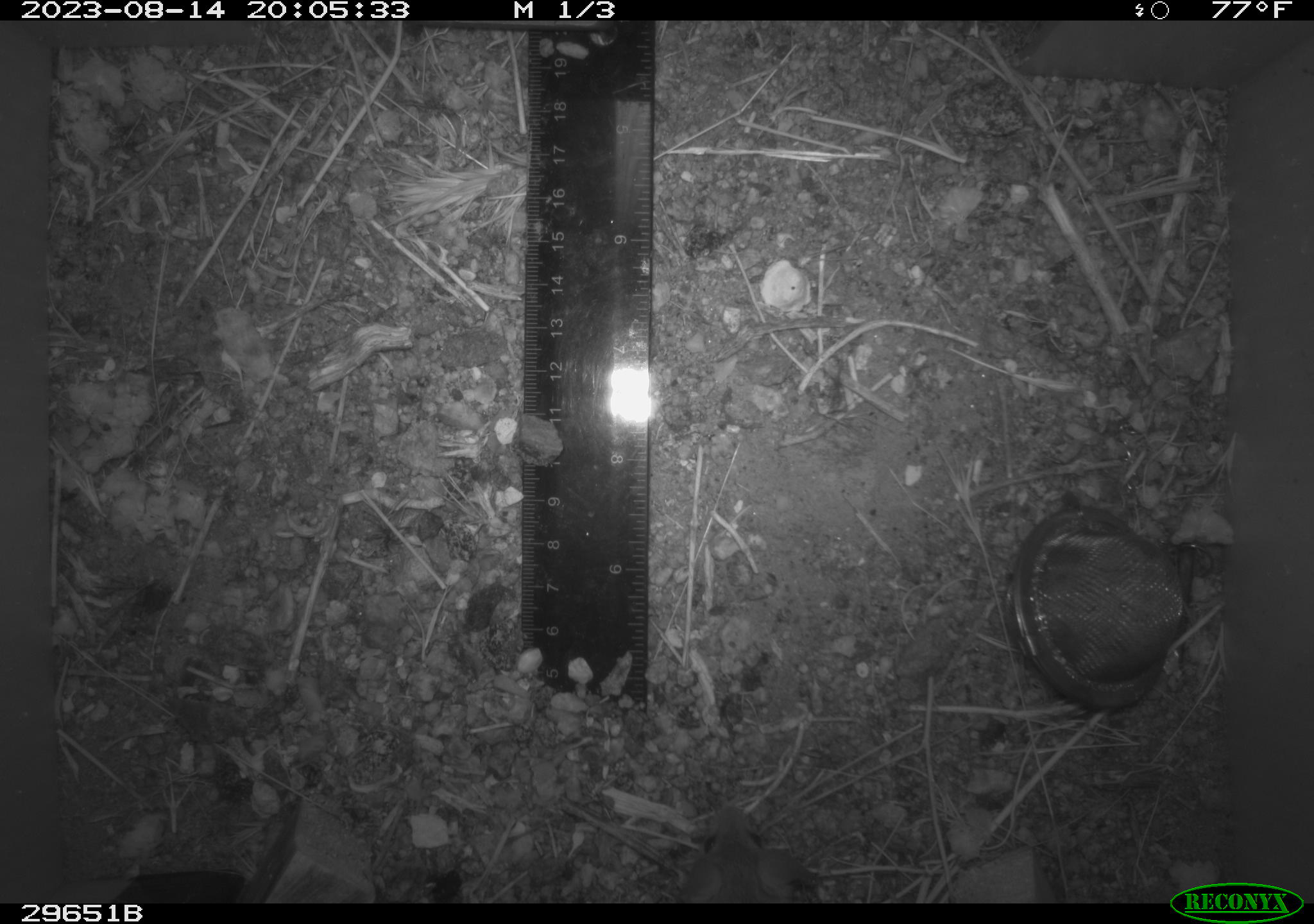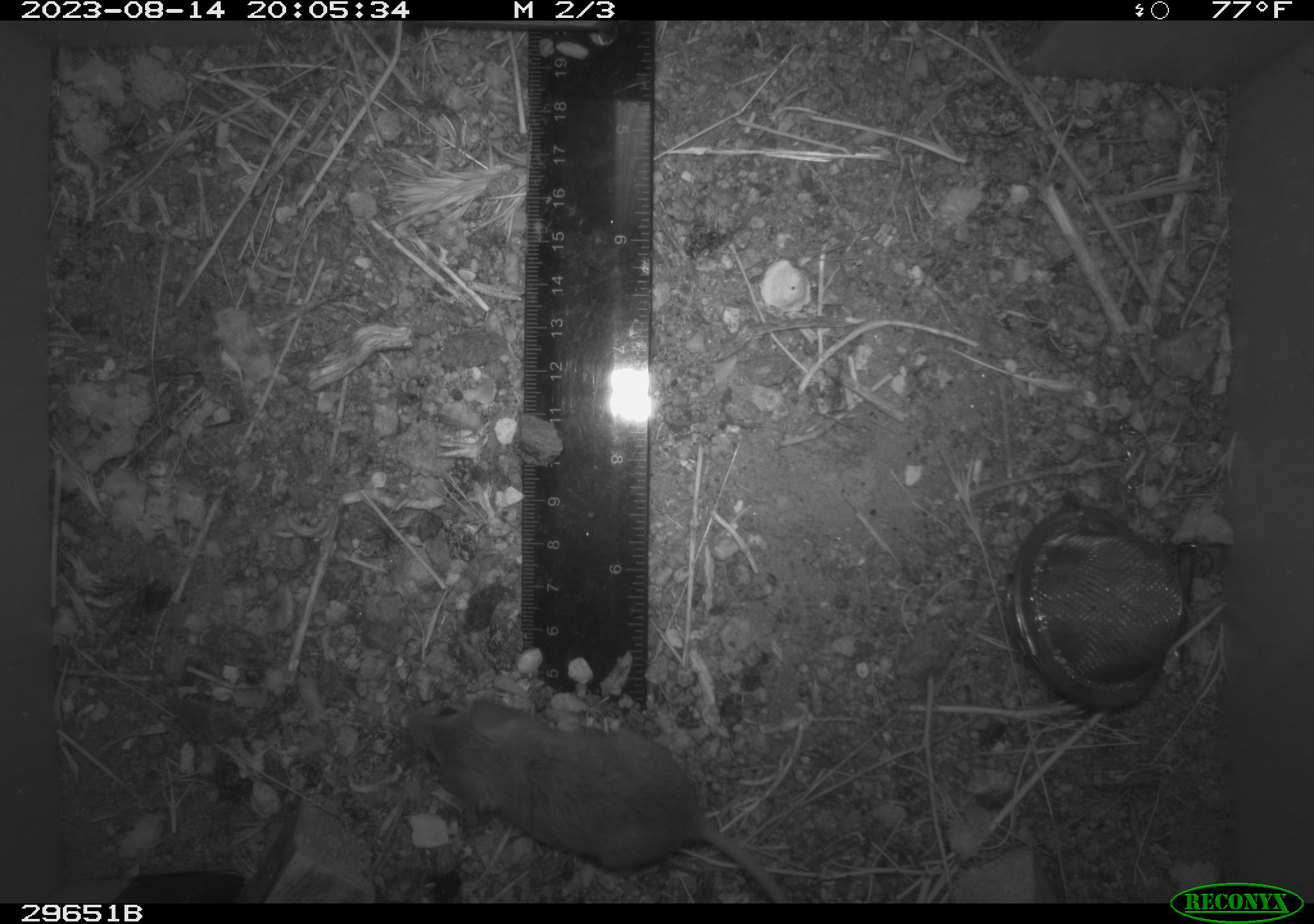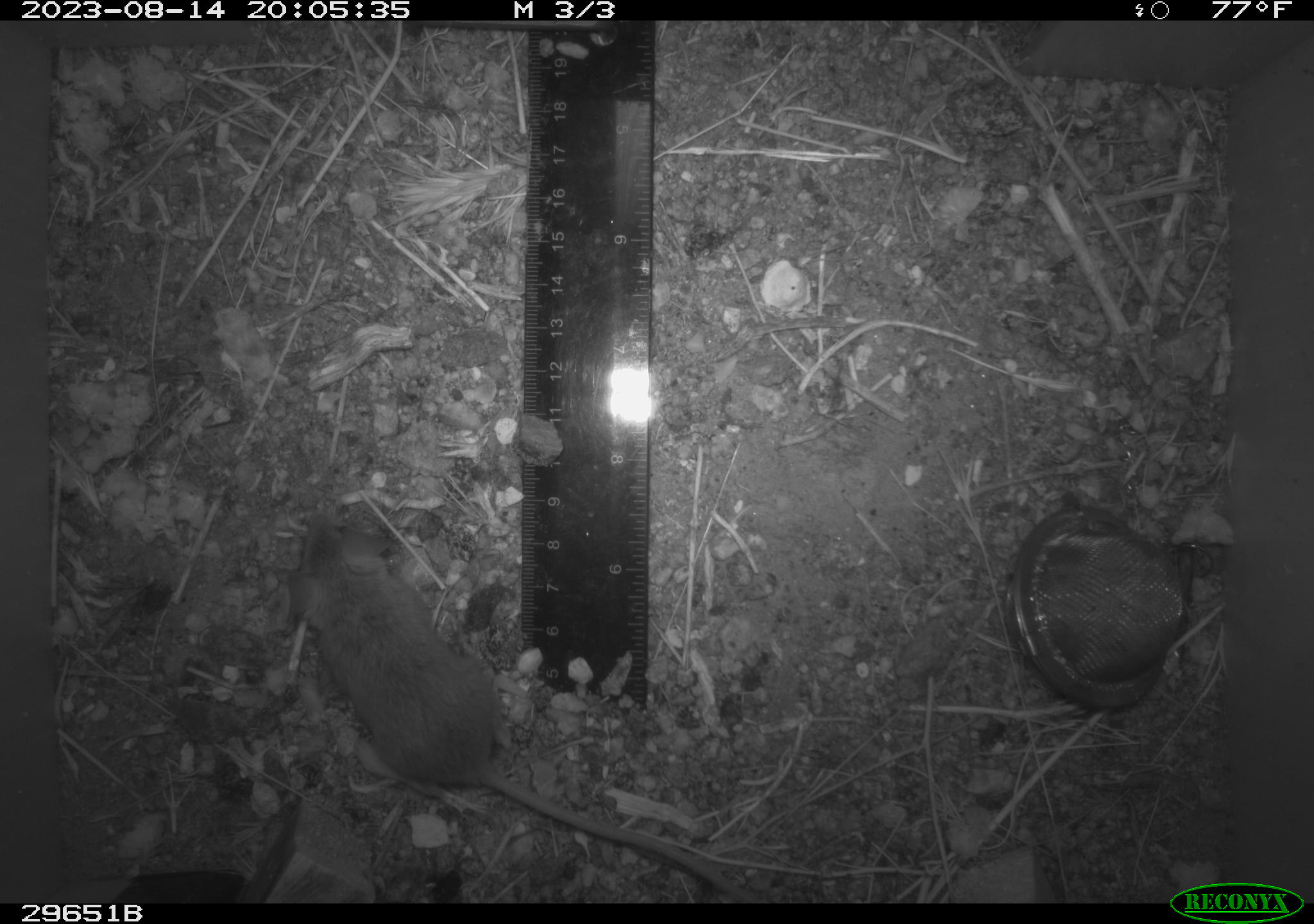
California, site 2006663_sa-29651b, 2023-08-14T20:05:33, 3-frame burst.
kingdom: Animalia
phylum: Chordata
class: Mammalia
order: Rodentia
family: Cricetidae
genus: Peromyscus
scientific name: Peromyscus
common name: deer mice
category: peromyscus species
Peromyscus species (deer mice) (Peromyscus).